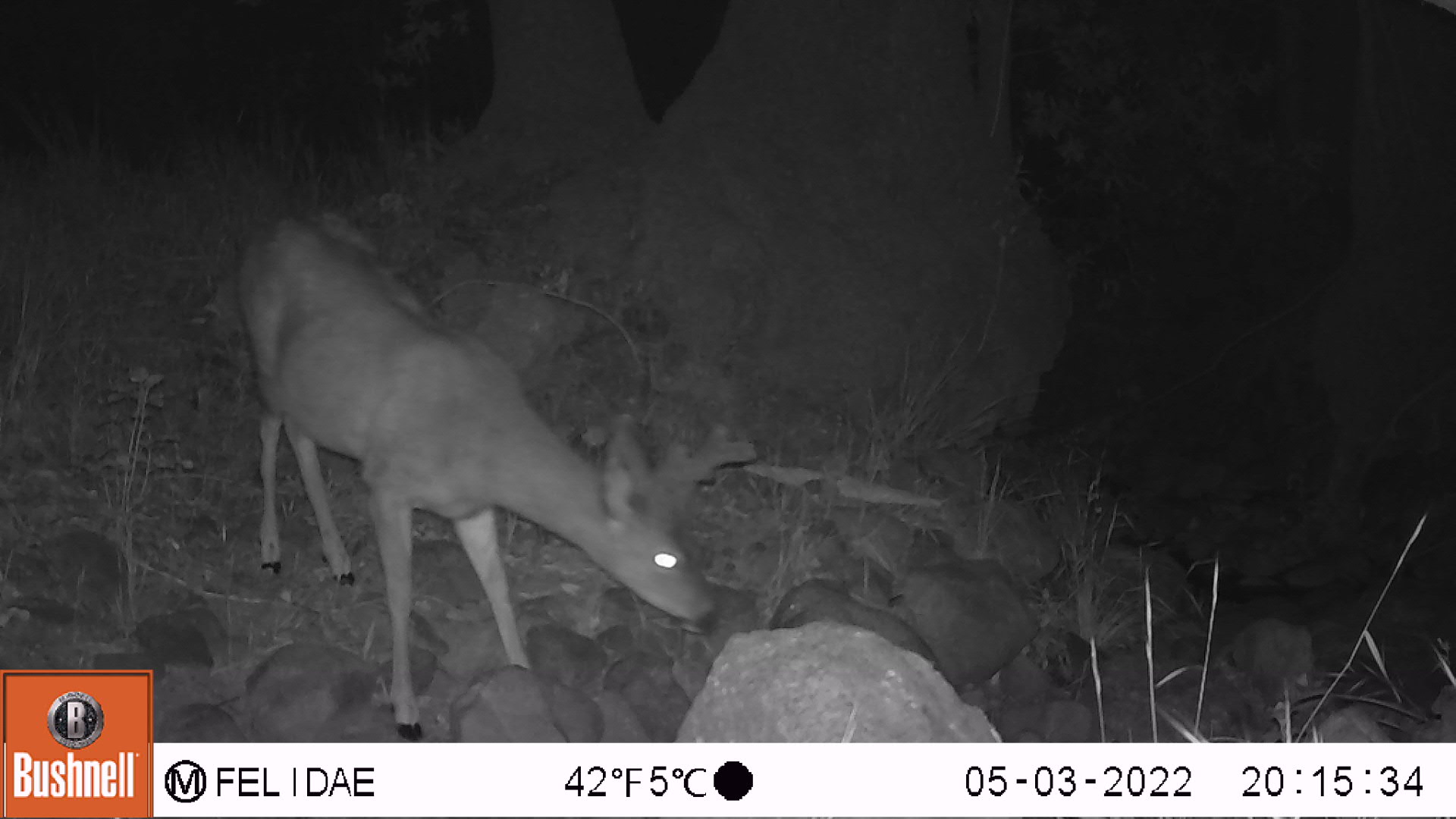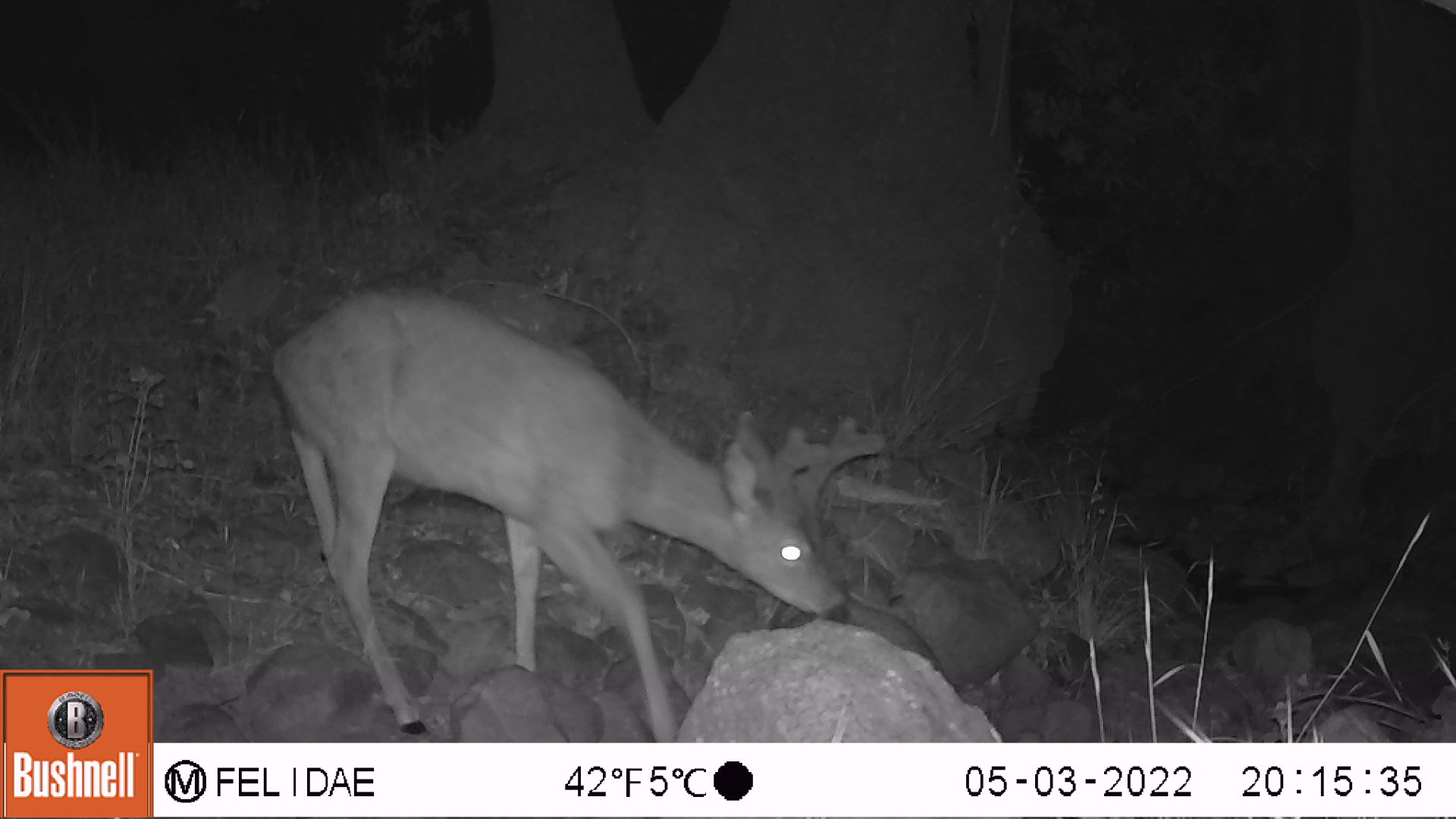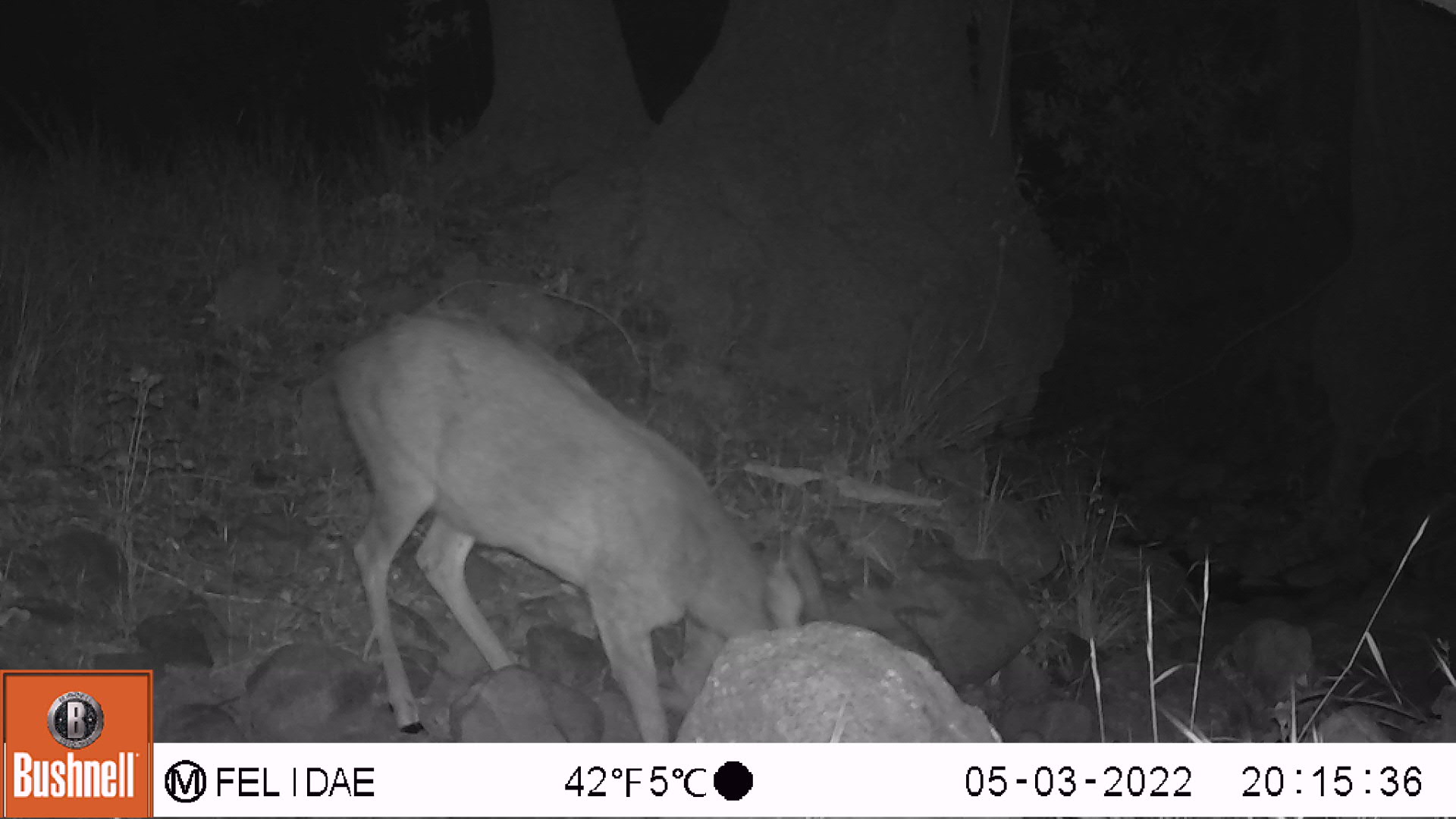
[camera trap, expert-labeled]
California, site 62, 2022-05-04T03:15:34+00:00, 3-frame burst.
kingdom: Animalia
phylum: Chordata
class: Mammalia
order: Artiodactyla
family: Cervidae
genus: Odocoileus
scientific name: Odocoileus hemionus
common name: mule deer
Mule deer (Odocoileus hemionus).